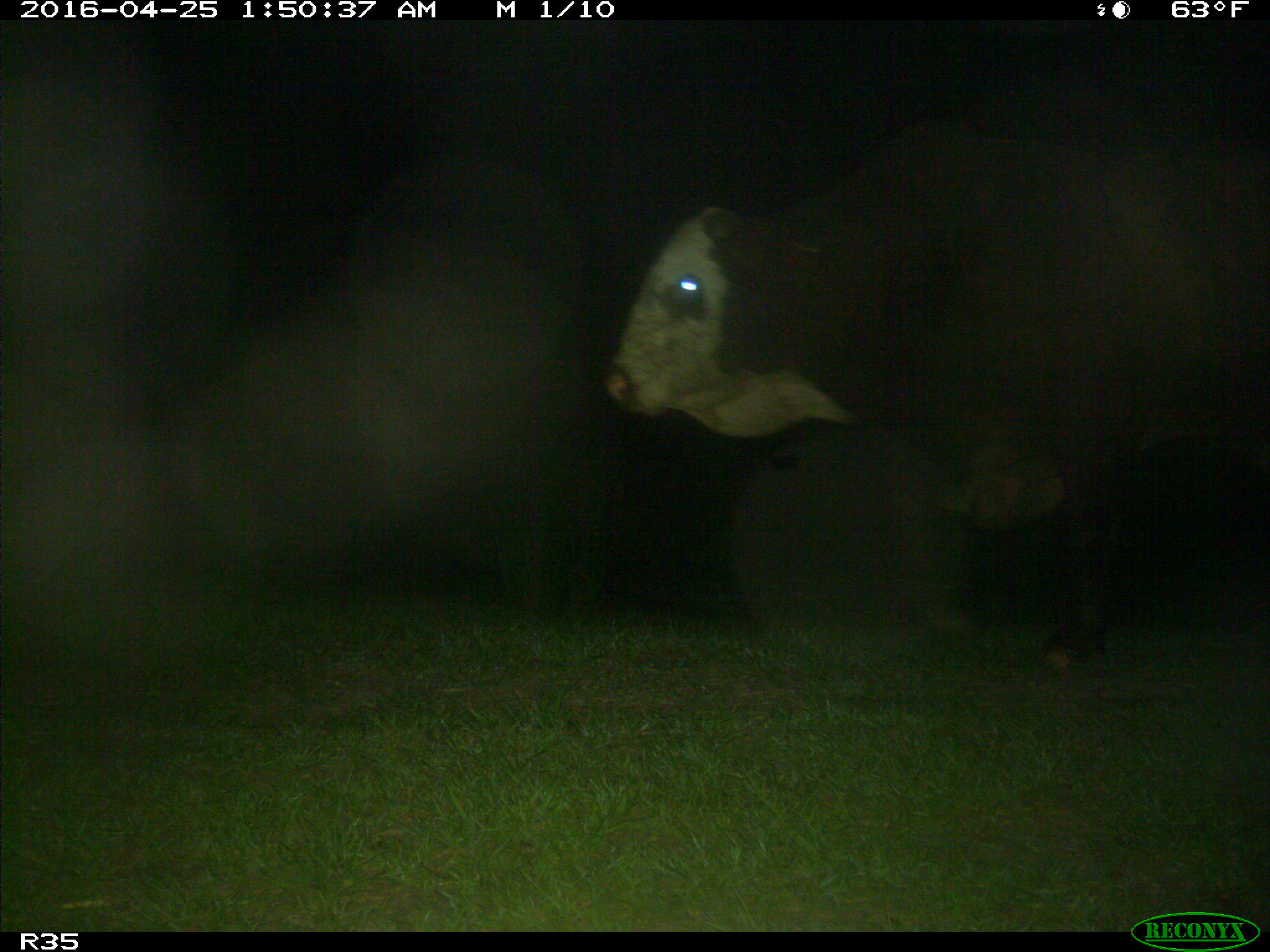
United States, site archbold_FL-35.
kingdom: Animalia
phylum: Chordata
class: Mammalia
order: Artiodactyla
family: Bovidae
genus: Bos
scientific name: Bos taurus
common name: domestic cow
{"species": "Bos taurus (domestic cow)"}